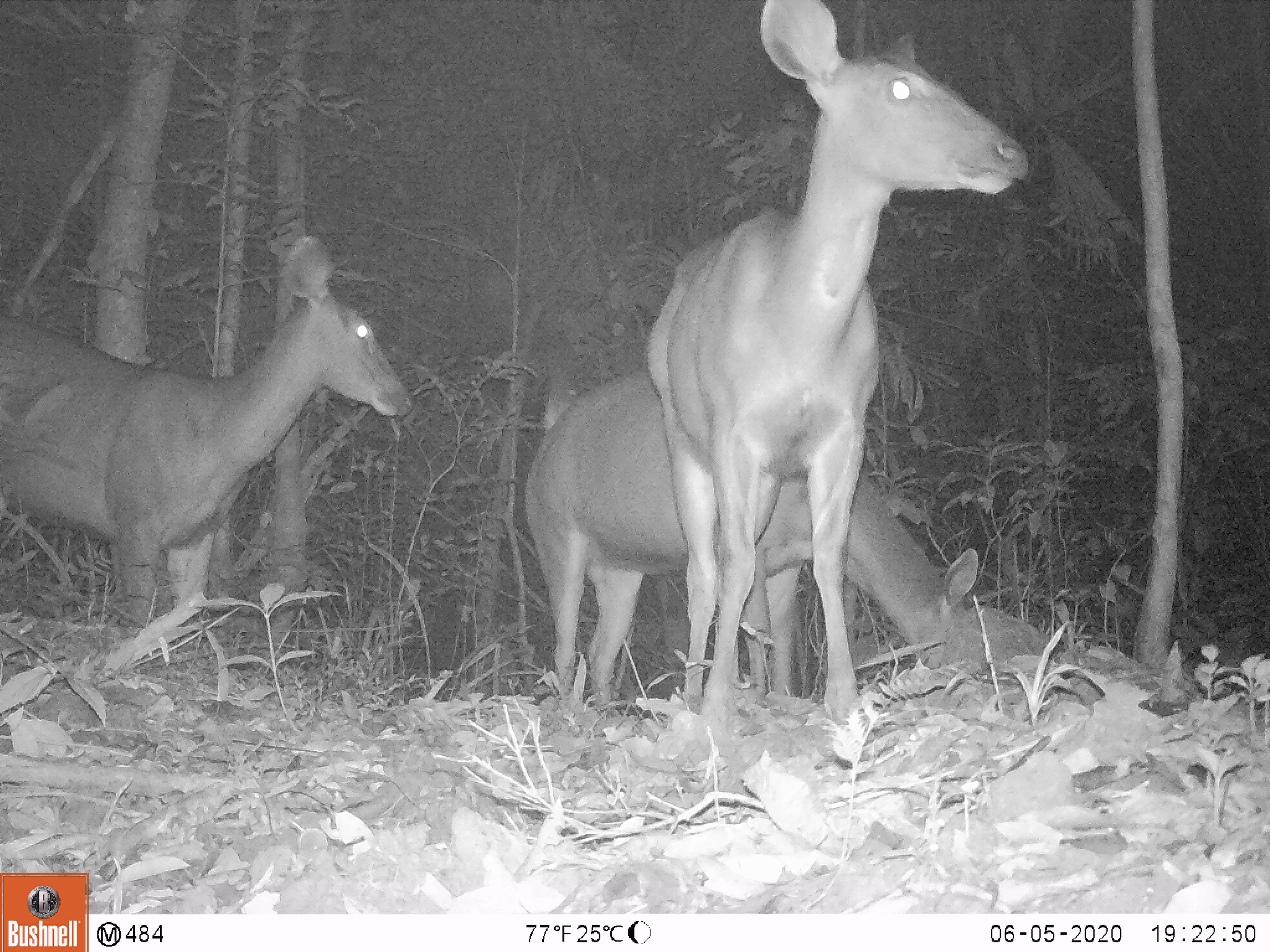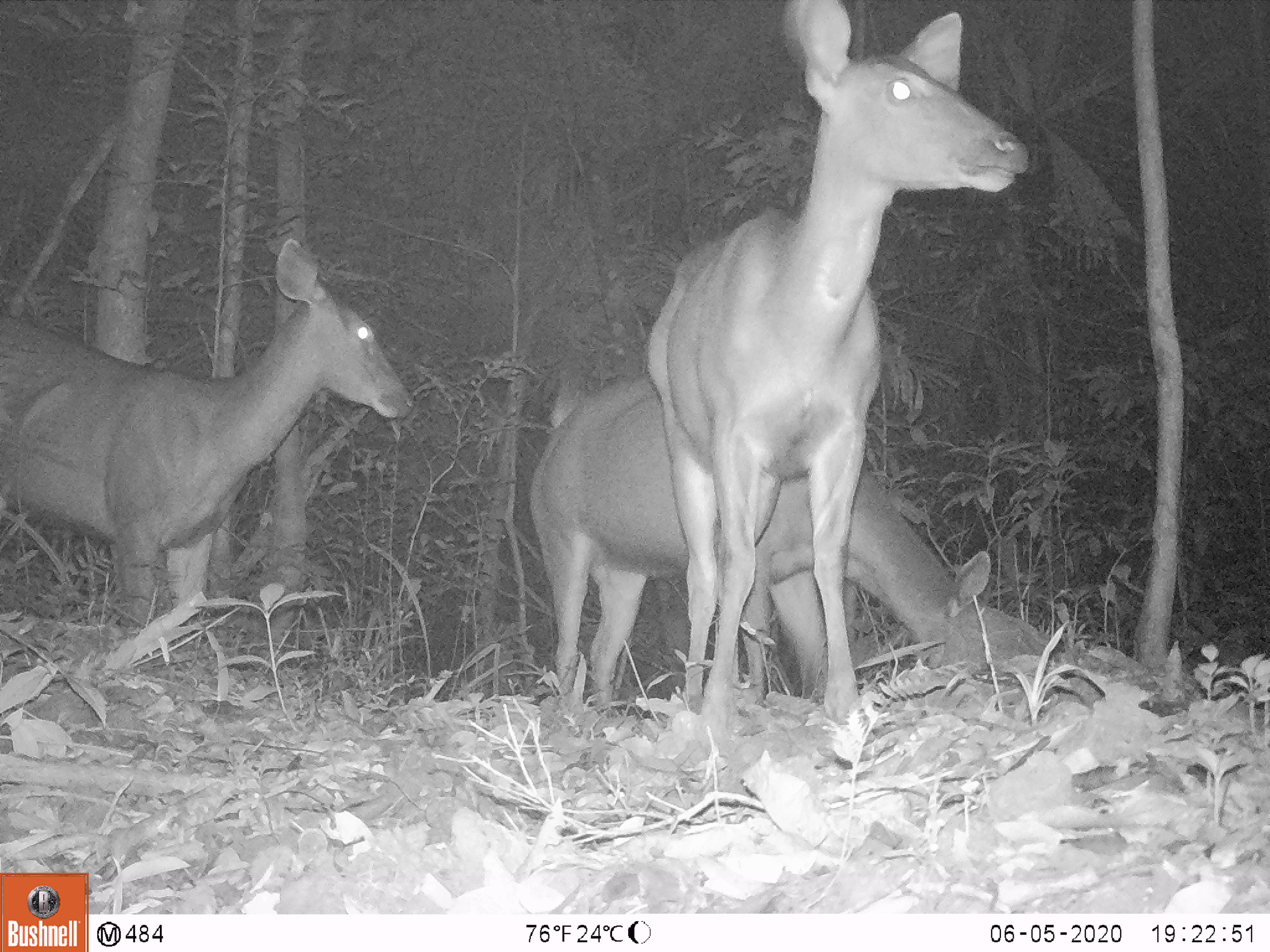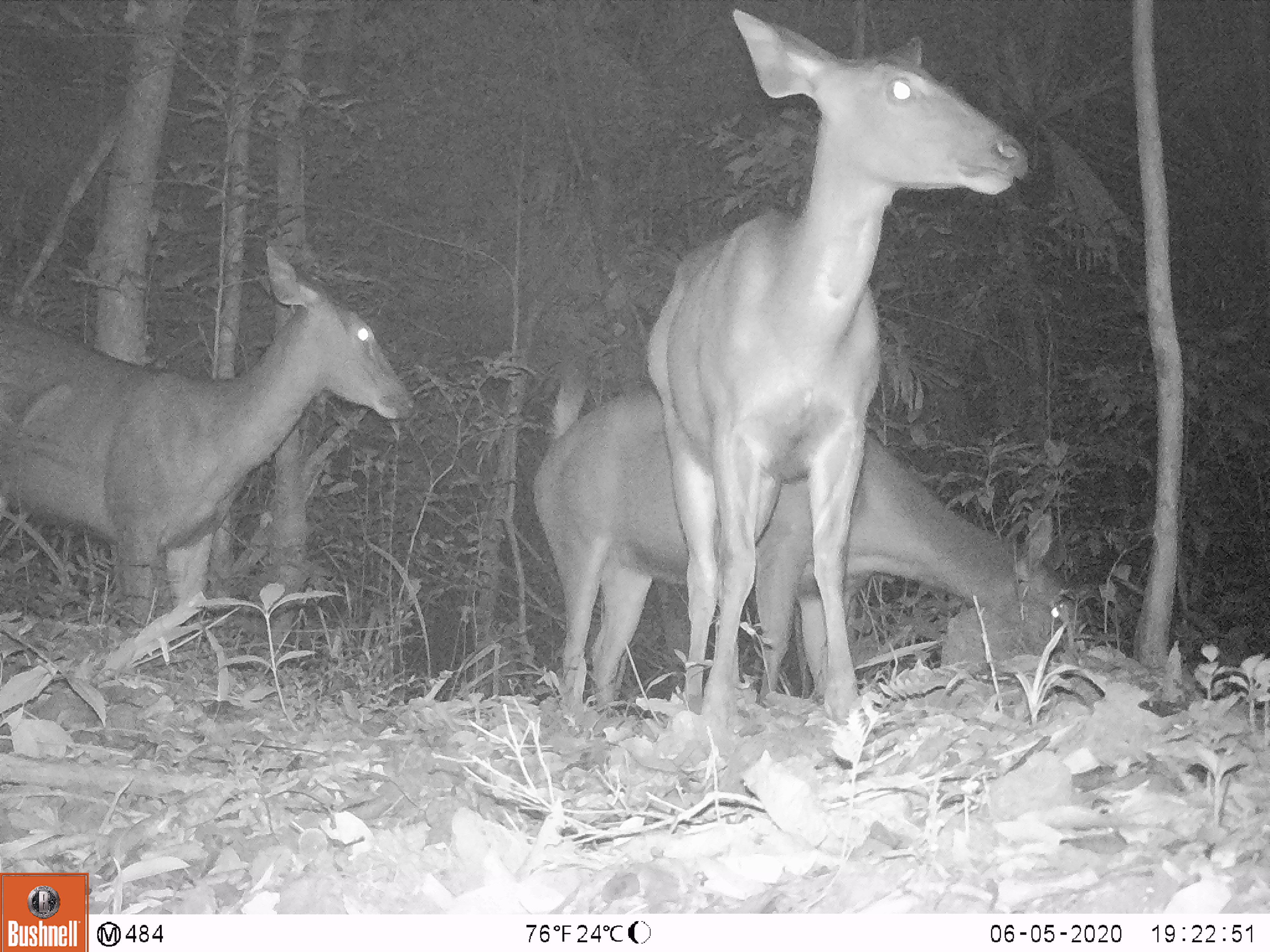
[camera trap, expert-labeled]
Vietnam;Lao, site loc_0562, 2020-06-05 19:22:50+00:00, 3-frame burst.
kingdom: Animalia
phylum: Chordata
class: Mammalia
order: Artiodactyla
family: Cervidae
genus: Rusa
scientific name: Rusa unicolor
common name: sambar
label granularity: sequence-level